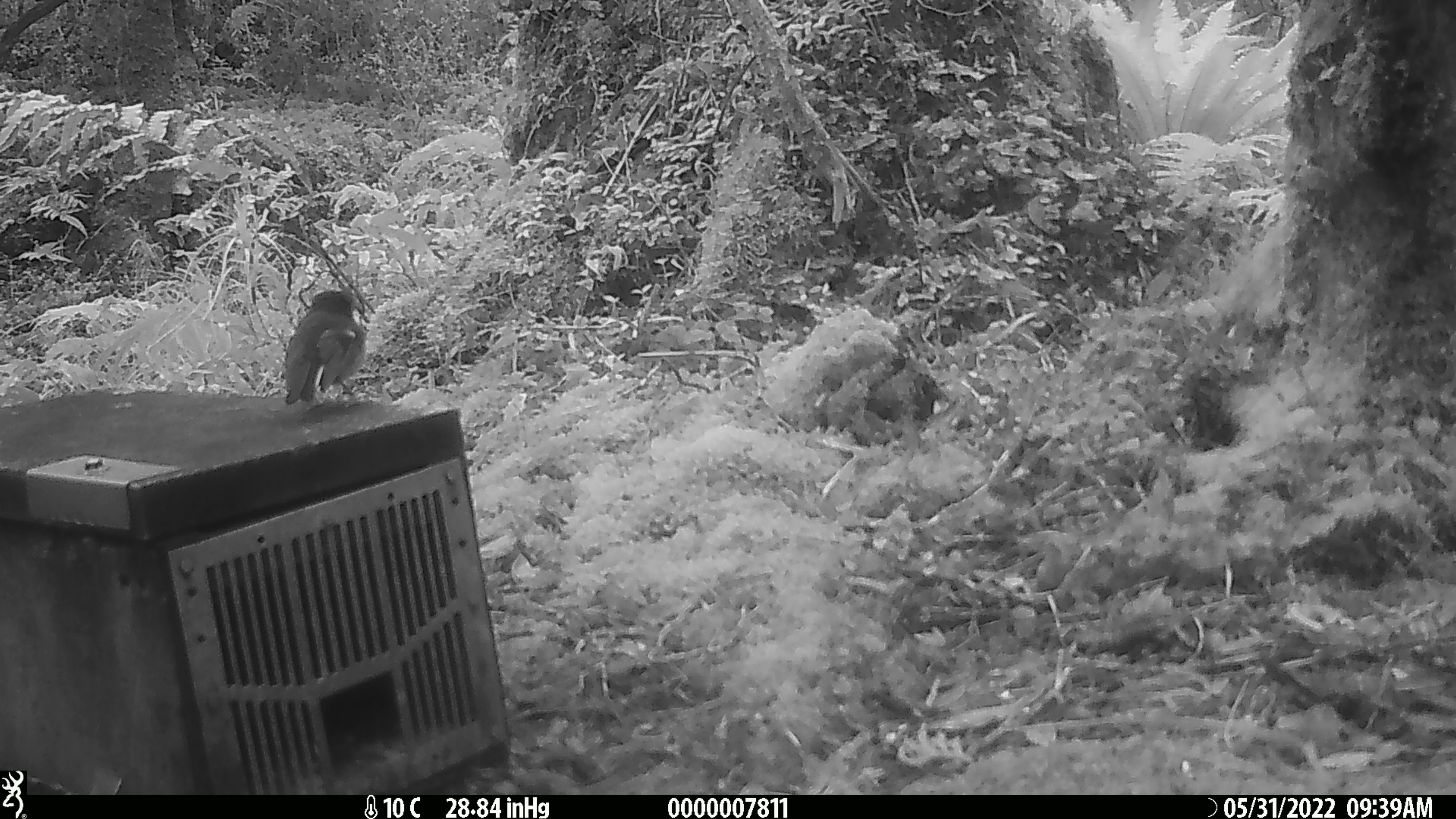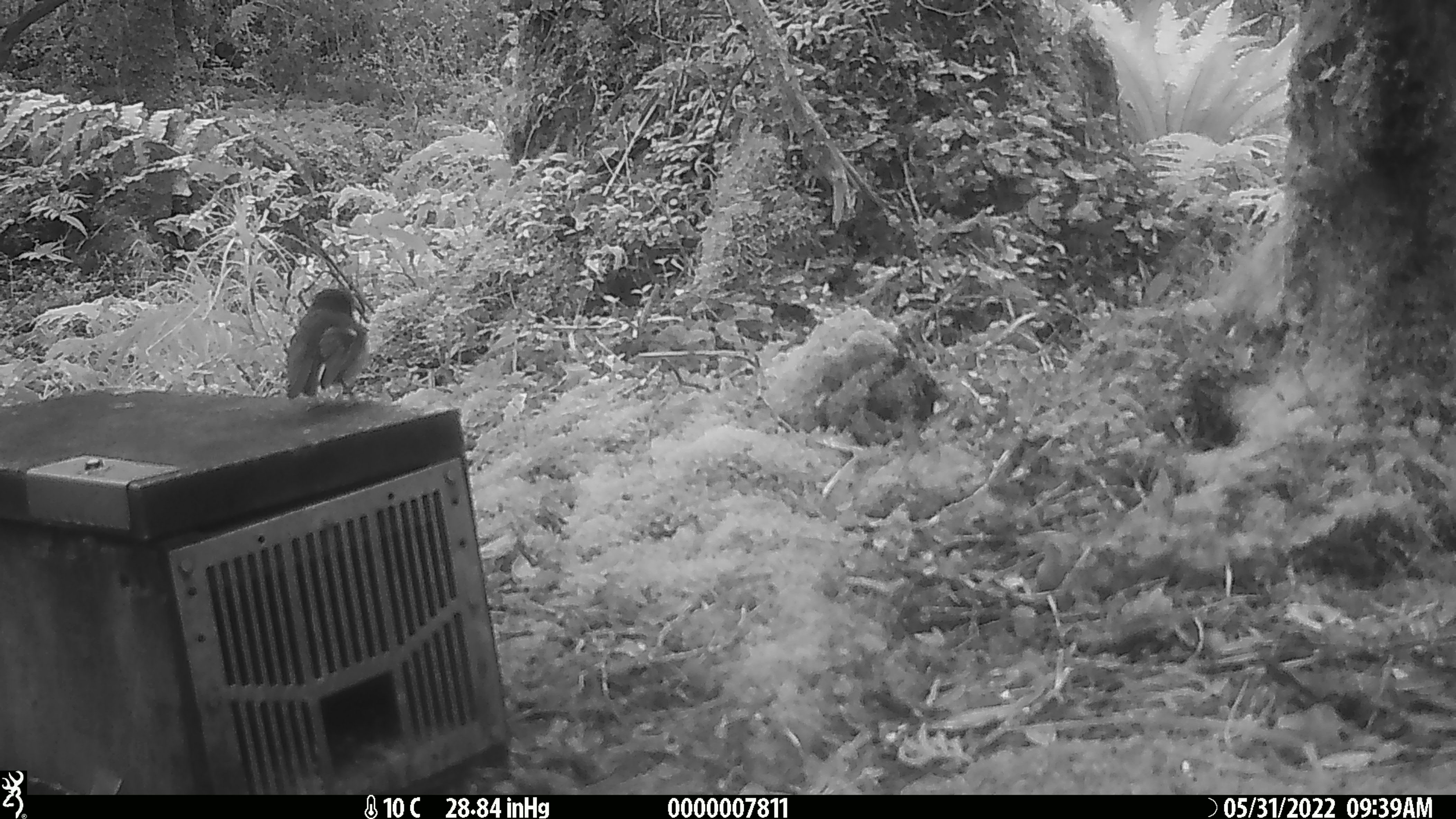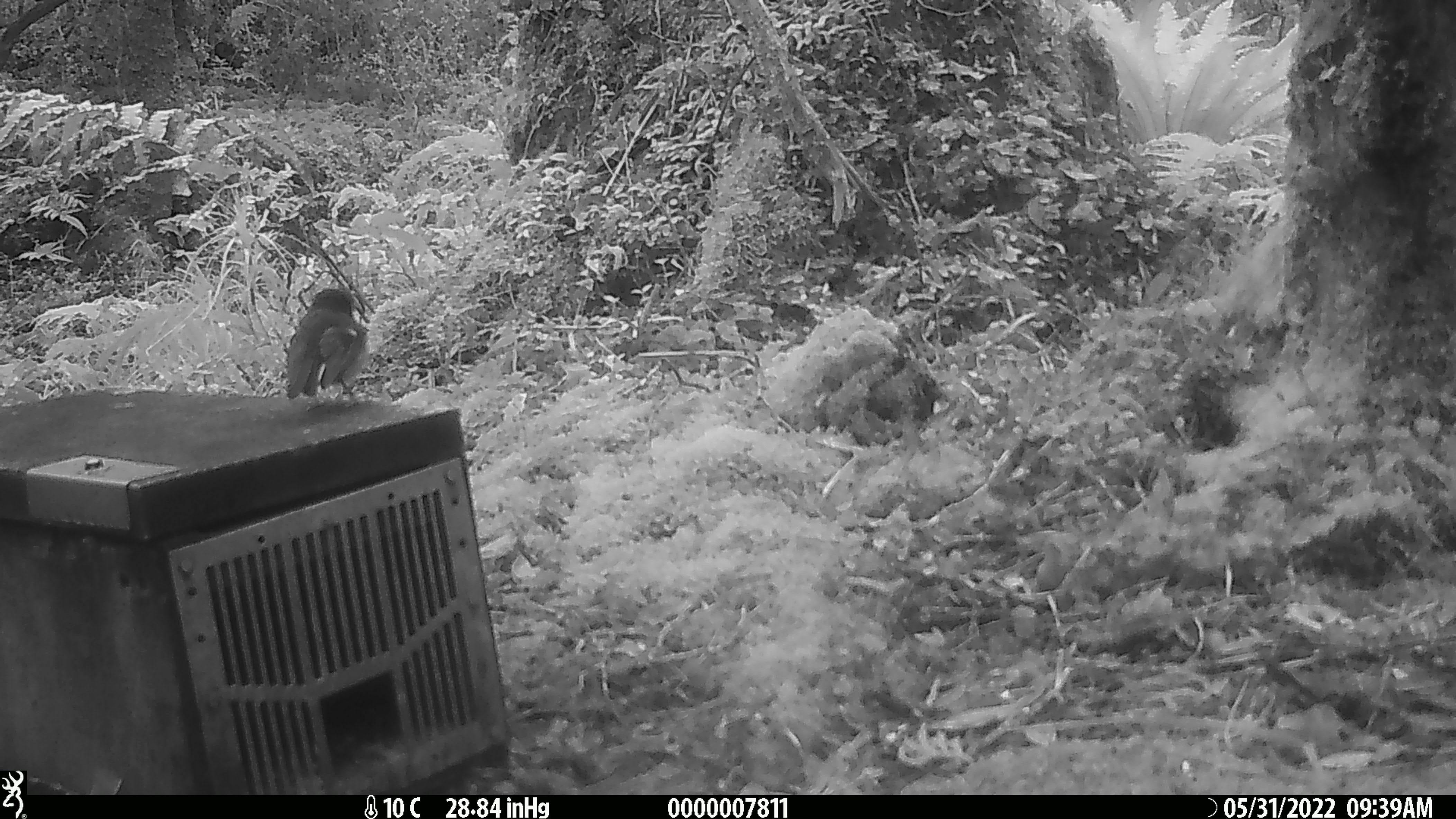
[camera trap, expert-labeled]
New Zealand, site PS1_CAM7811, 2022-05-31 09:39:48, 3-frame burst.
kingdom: Animalia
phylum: Chordata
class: Aves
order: Passeriformes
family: Petroicidae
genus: Petroica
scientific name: Petroica macrocephala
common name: tomtit